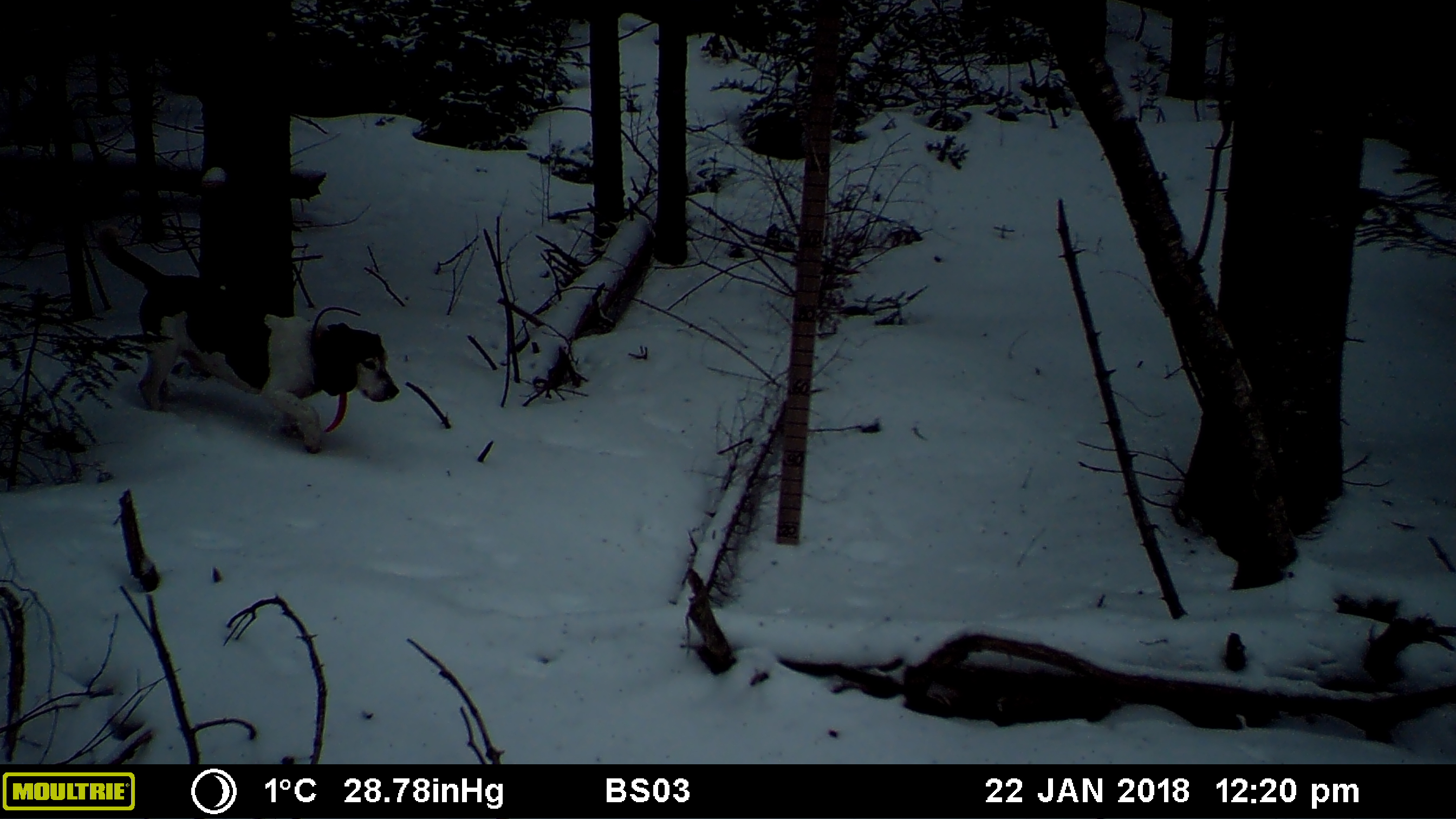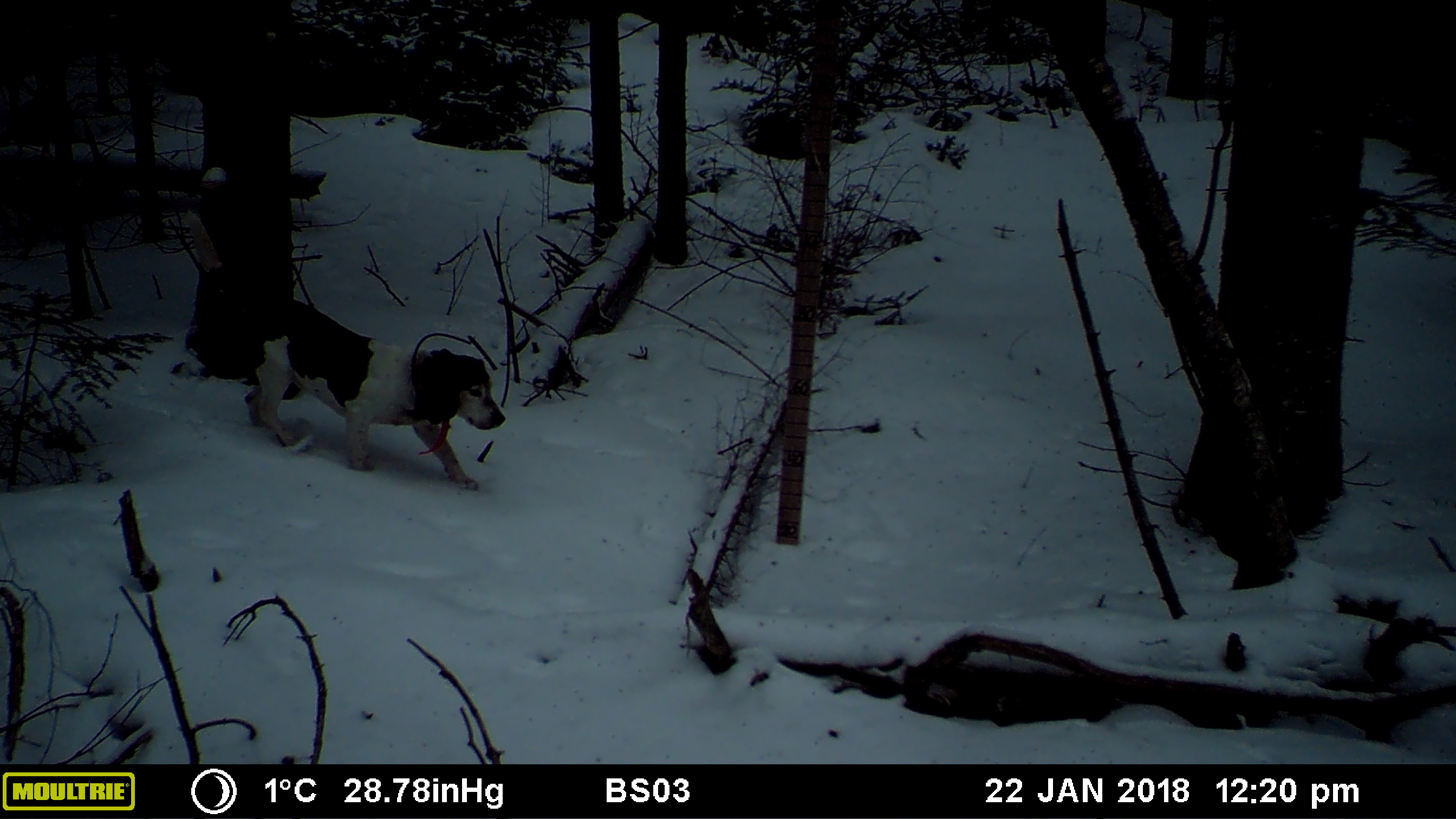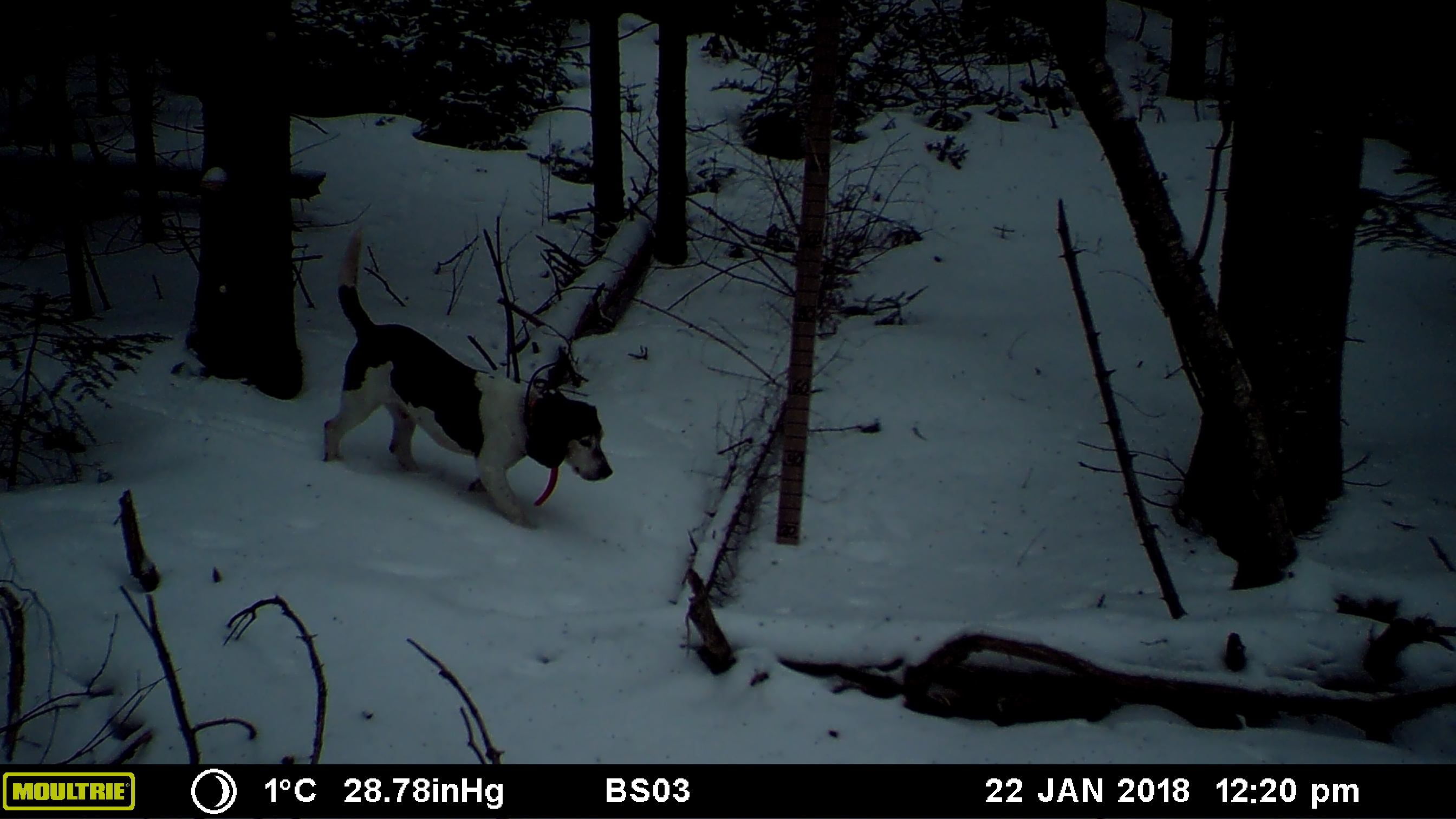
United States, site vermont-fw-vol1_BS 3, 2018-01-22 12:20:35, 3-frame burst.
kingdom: Animalia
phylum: Chordata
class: Mammalia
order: Carnivora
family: Canidae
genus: Canis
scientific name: Canis familiaris familiaris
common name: domestic dog